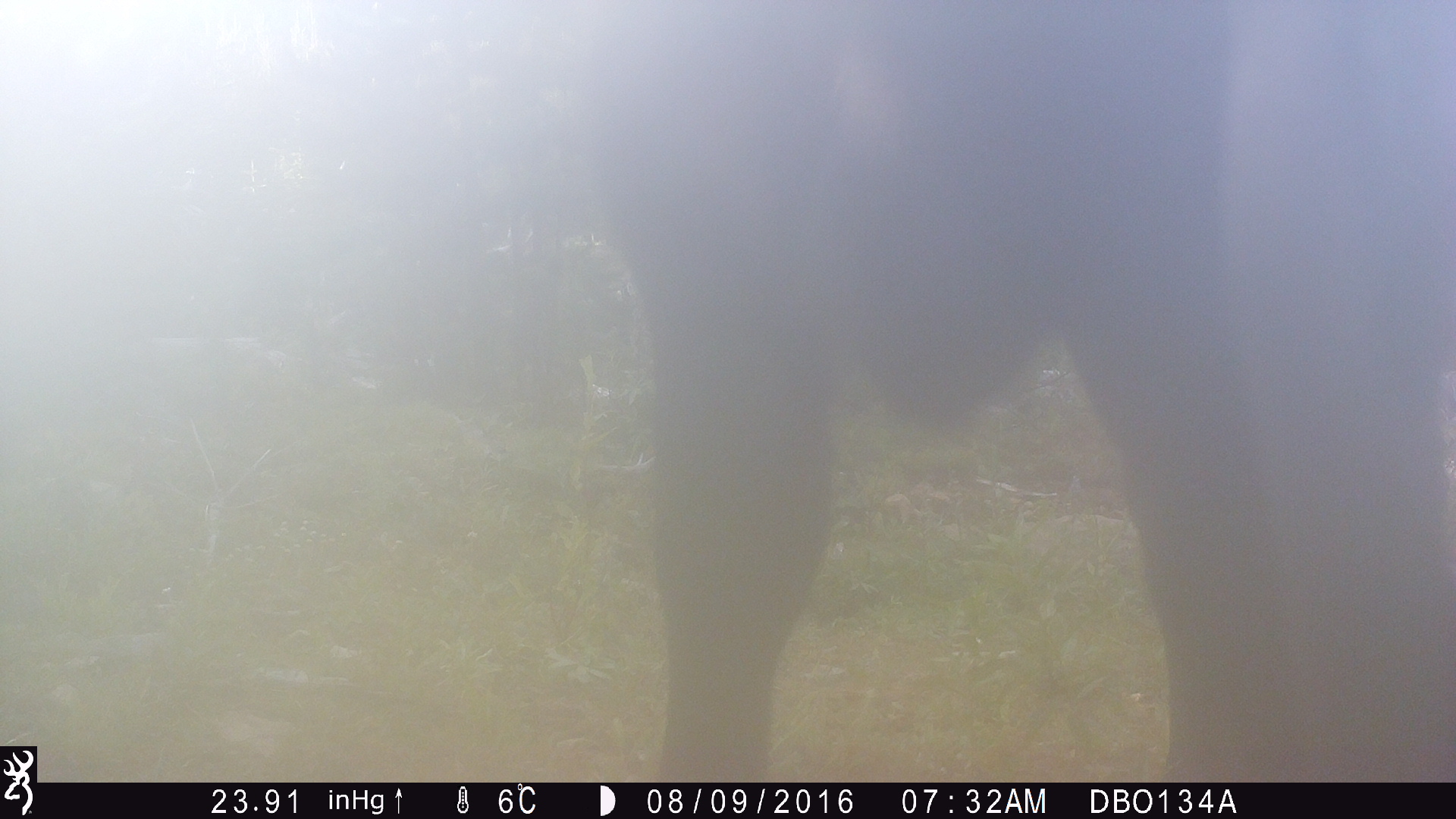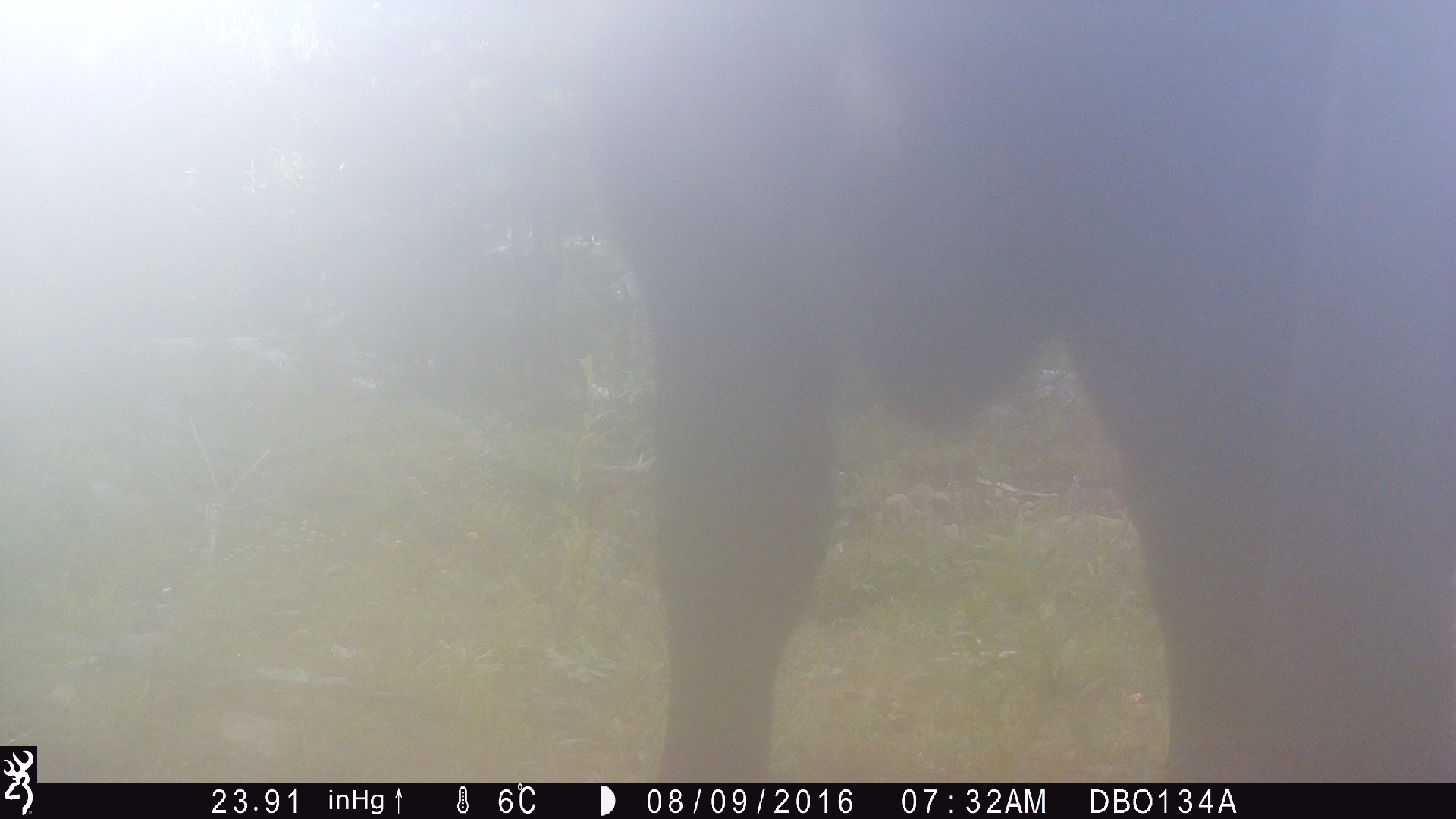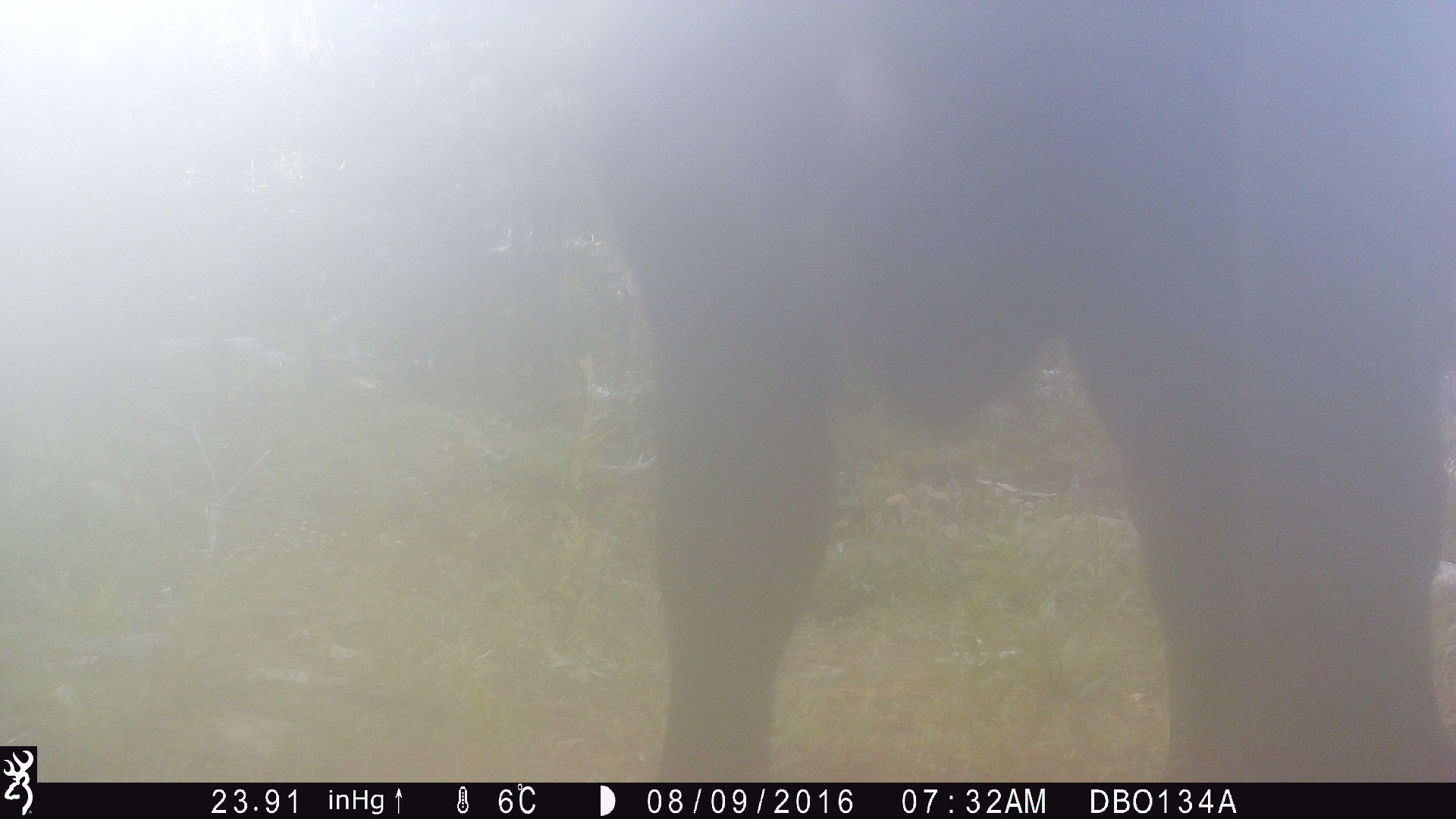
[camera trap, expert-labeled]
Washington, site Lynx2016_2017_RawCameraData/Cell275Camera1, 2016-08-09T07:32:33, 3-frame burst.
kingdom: Animalia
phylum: Chordata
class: Mammalia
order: Artiodactyla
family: Bovidae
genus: Bos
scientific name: Bos taurus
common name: domestic cattle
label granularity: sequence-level